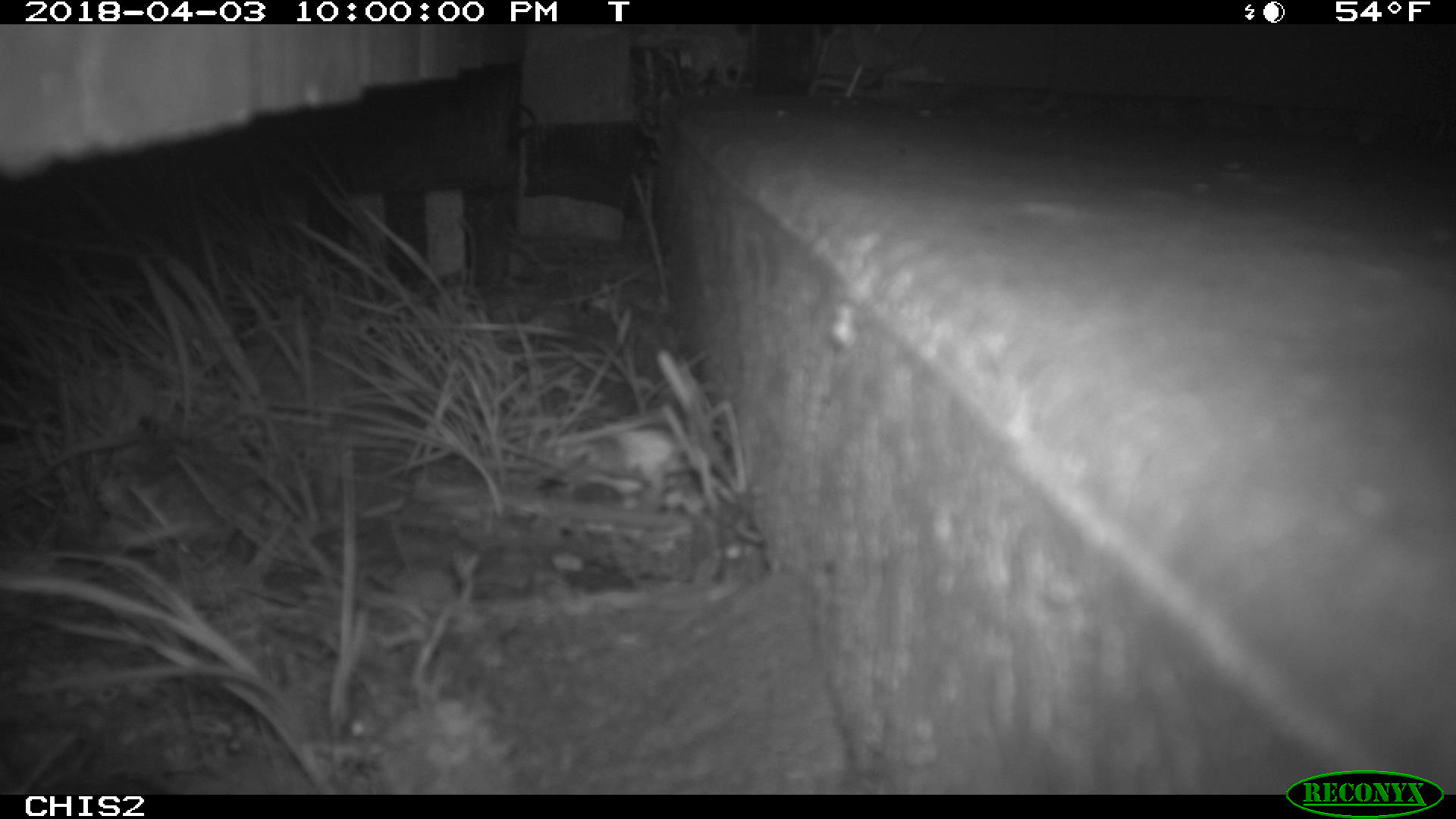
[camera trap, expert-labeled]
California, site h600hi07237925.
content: no animal present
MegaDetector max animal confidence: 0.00